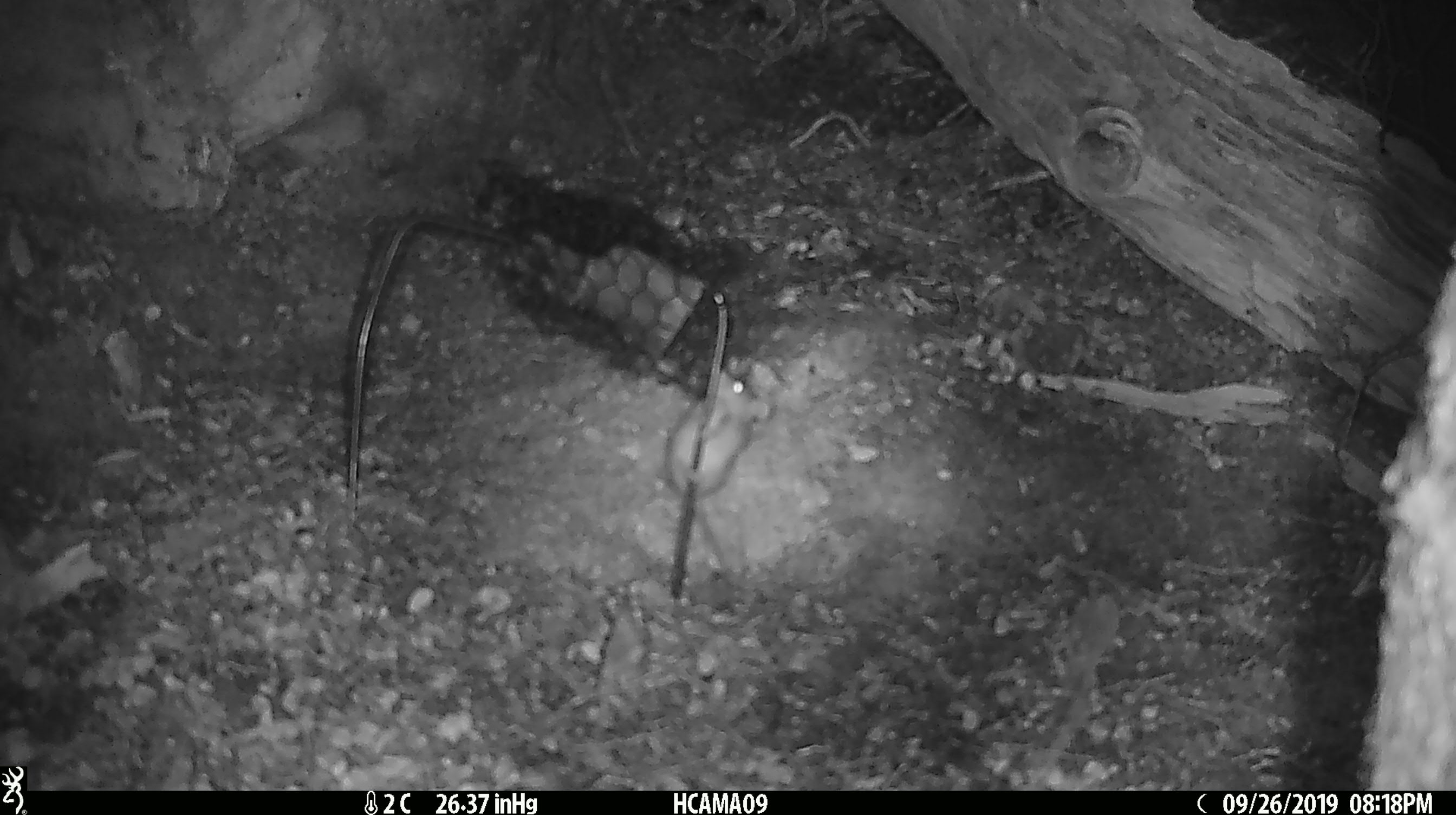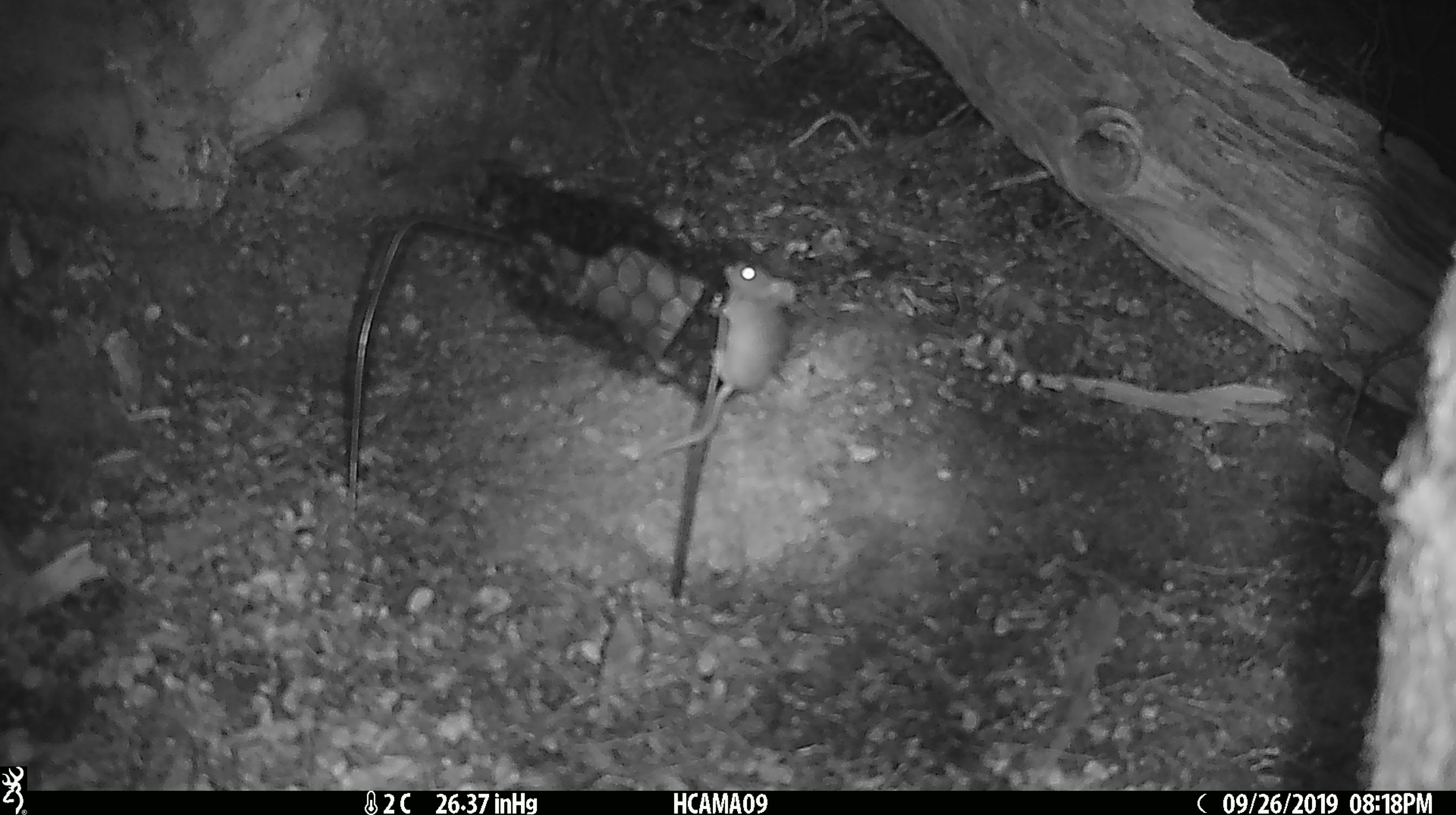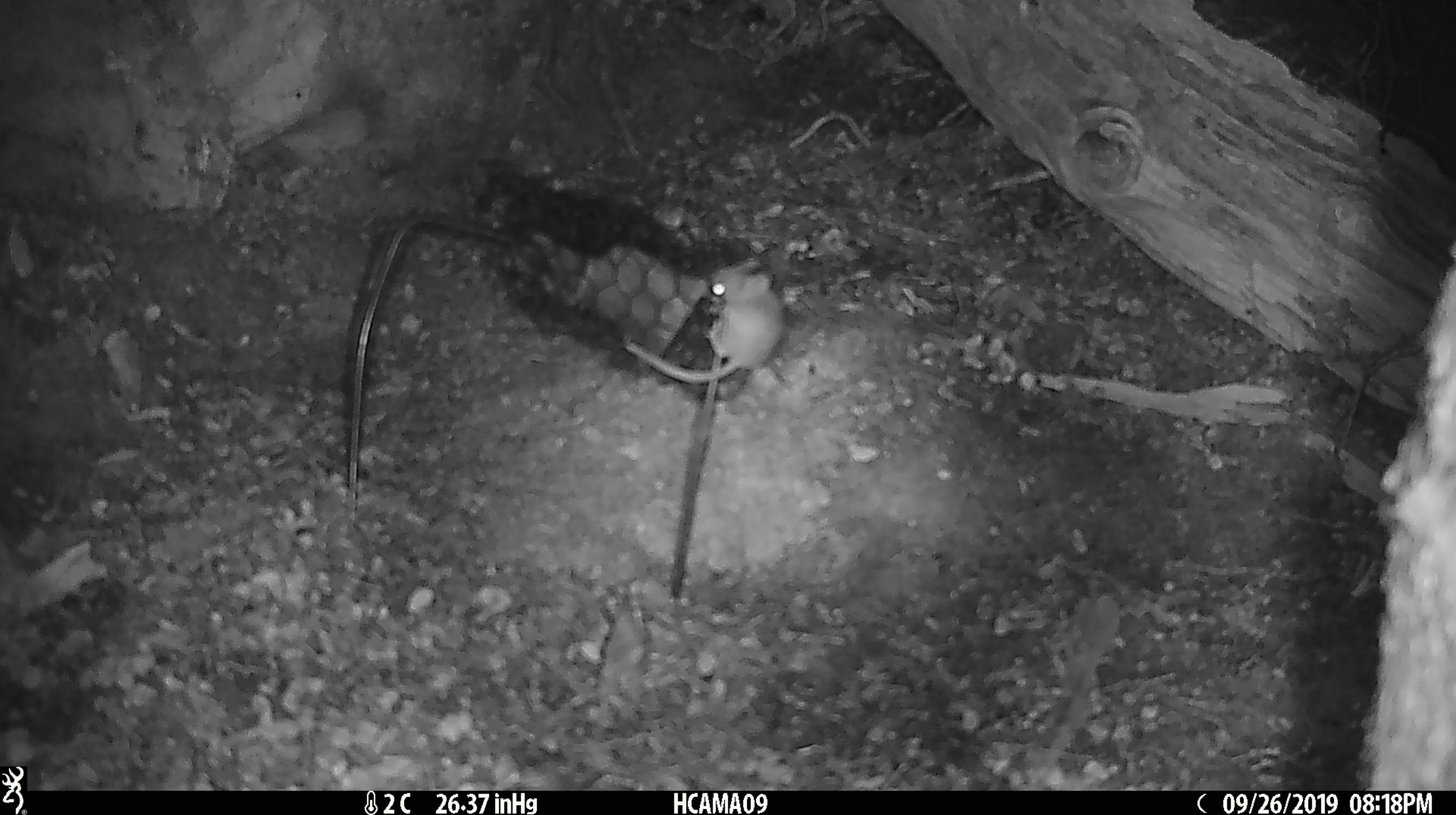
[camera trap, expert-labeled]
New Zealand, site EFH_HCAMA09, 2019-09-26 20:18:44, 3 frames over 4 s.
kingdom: Animalia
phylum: Chordata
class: Mammalia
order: Rodentia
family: Muridae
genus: Mus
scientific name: Mus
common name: mouse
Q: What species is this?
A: Mouse (Mus).